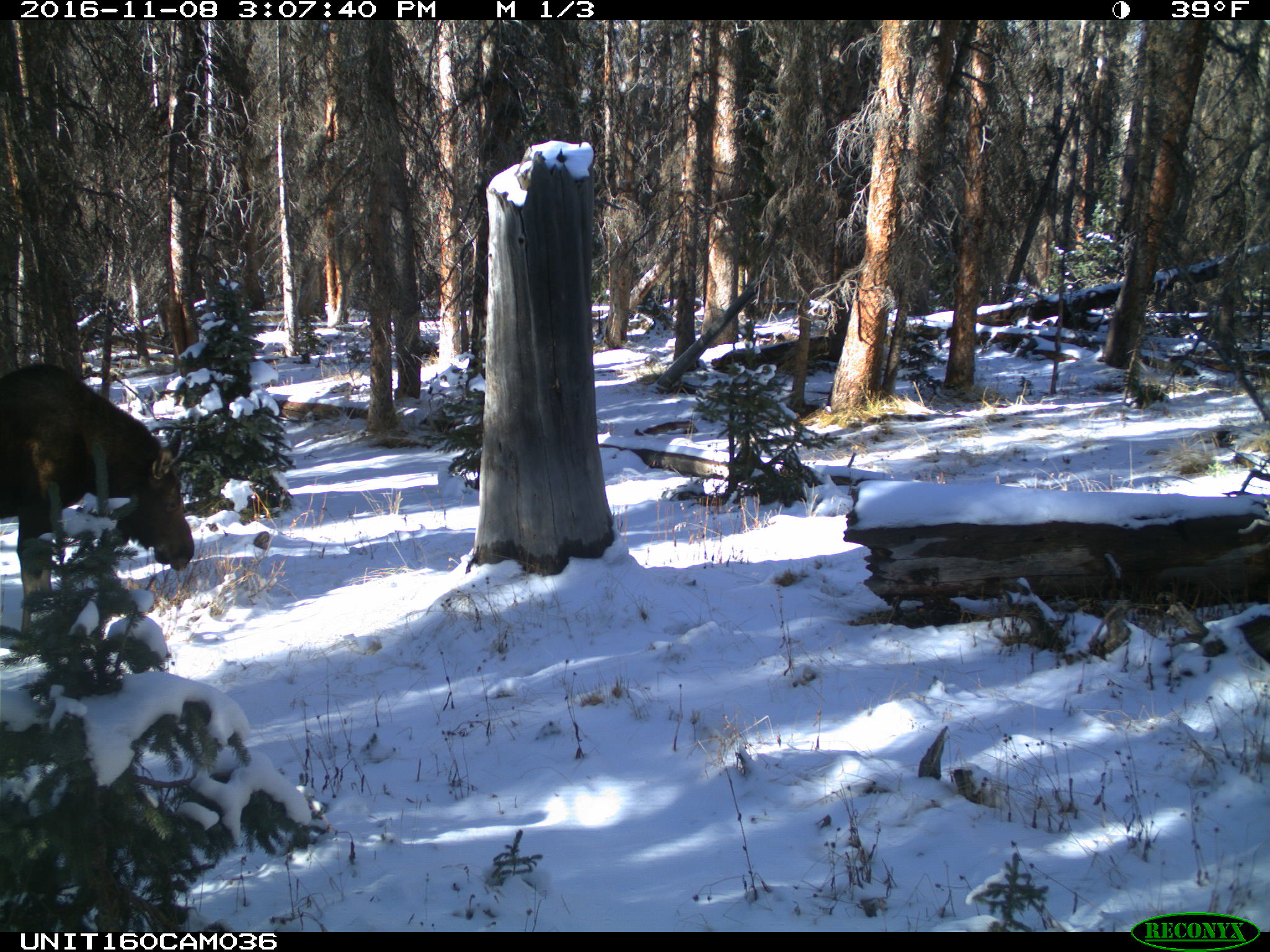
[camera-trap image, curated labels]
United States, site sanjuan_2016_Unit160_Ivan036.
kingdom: Animalia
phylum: Chordata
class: Mammalia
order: Artiodactyla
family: Cervidae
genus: Alces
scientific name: Alces alces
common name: moose